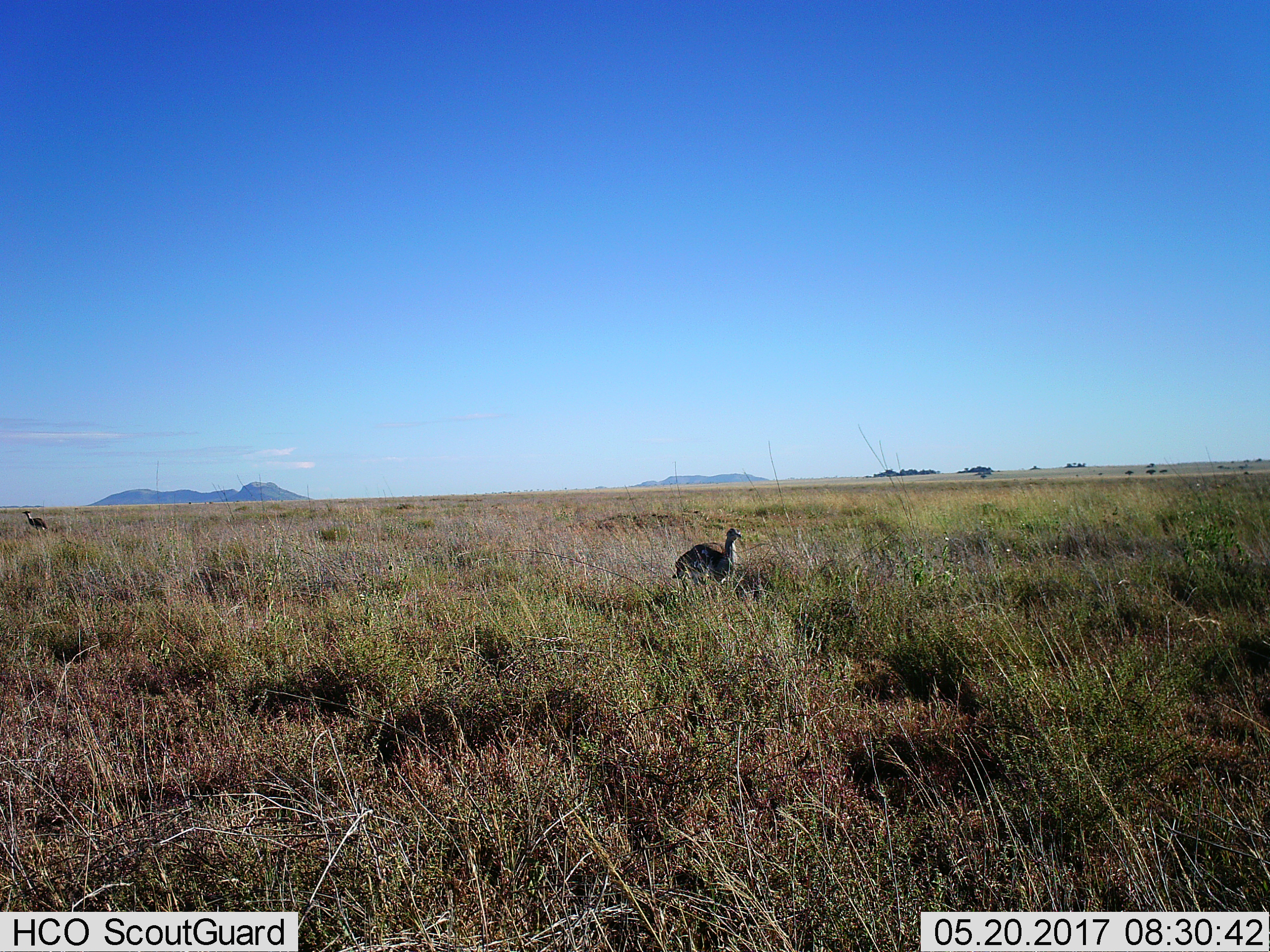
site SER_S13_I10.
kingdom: Animalia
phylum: Chordata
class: Aves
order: Otidiformes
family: Otididae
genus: Ardeotis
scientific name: Ardeotis kori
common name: kori bustard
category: bustardkori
Bustardkori (kori bustard) (Ardeotis kori), count 2. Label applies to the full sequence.